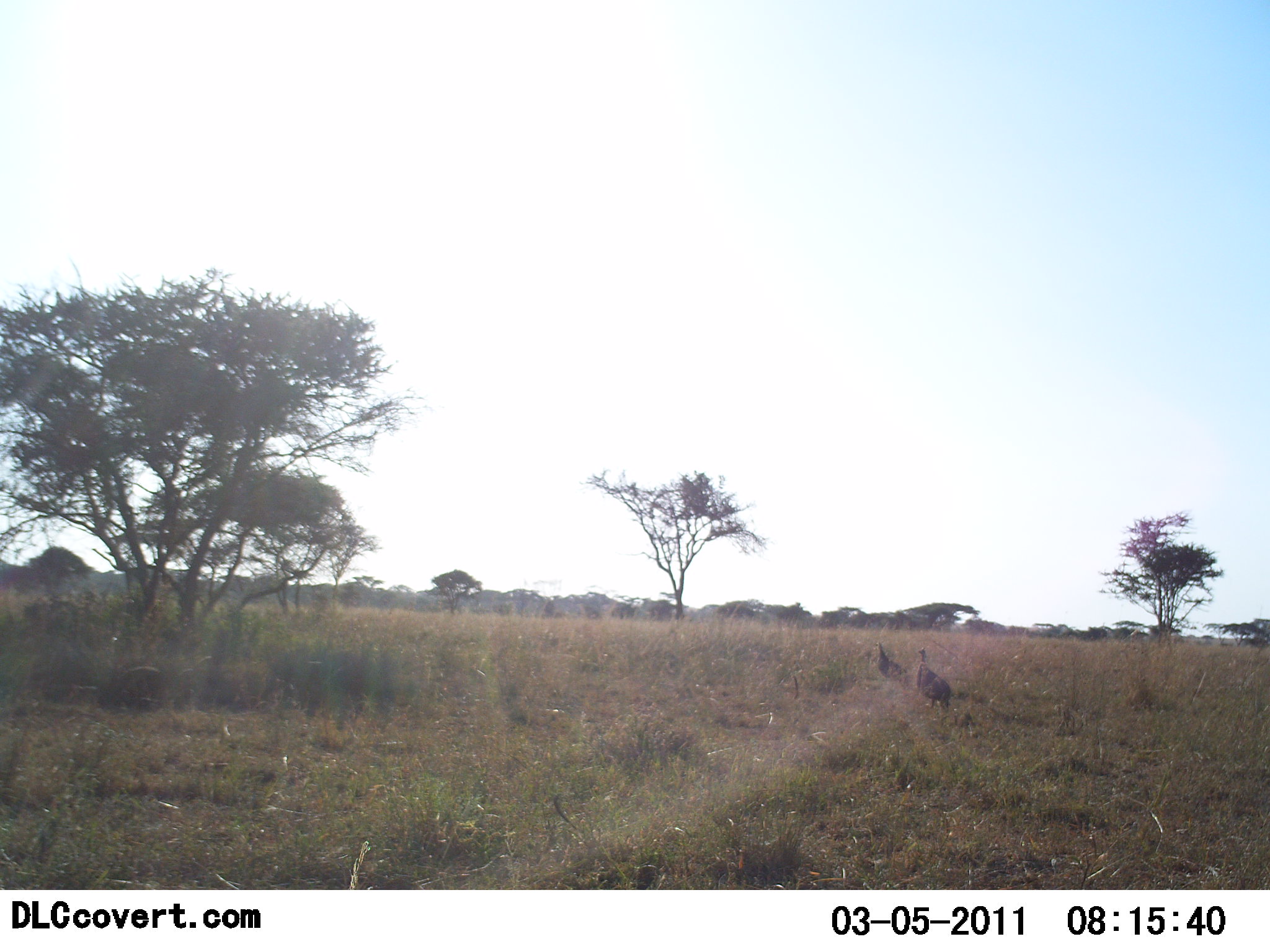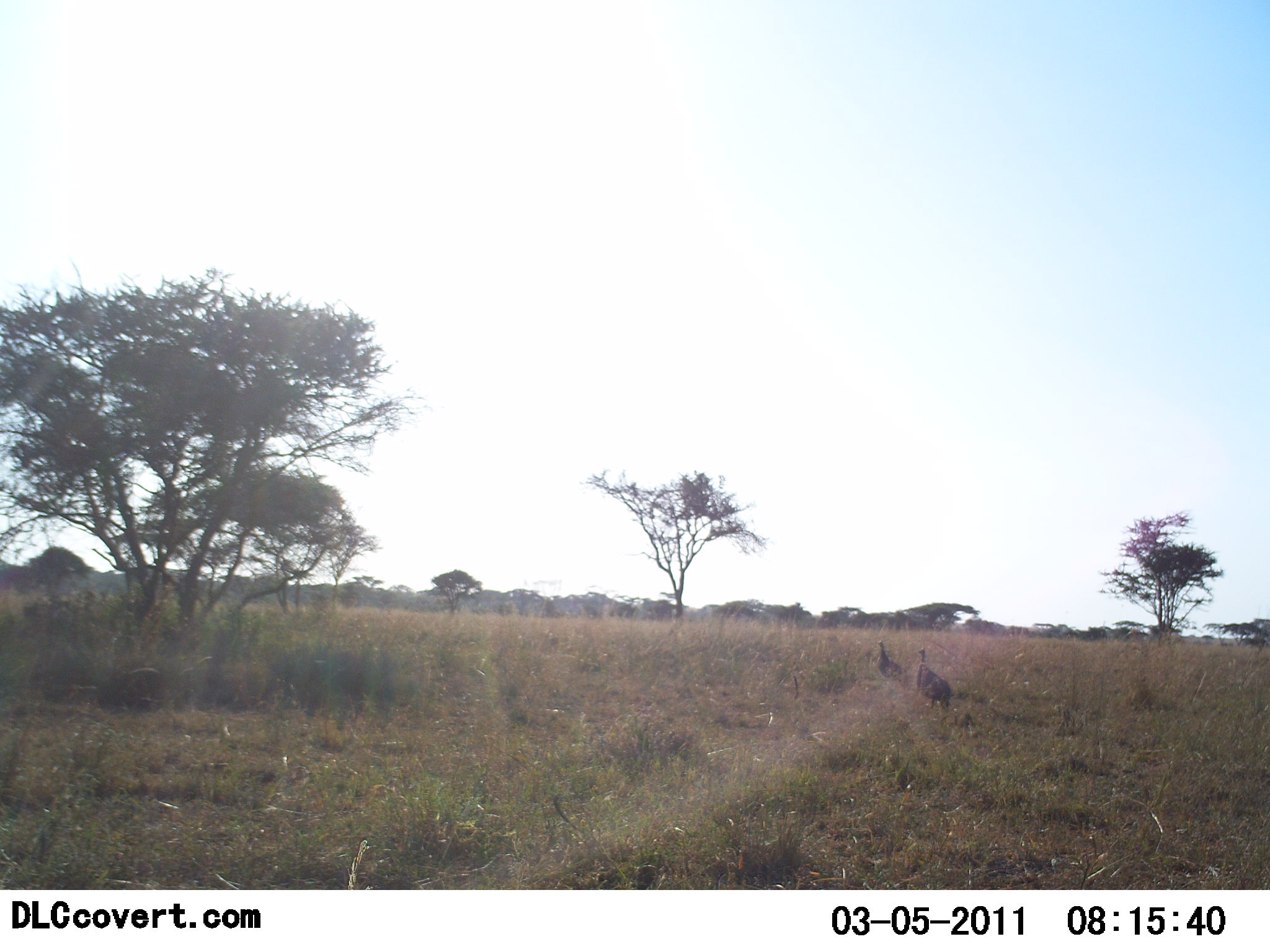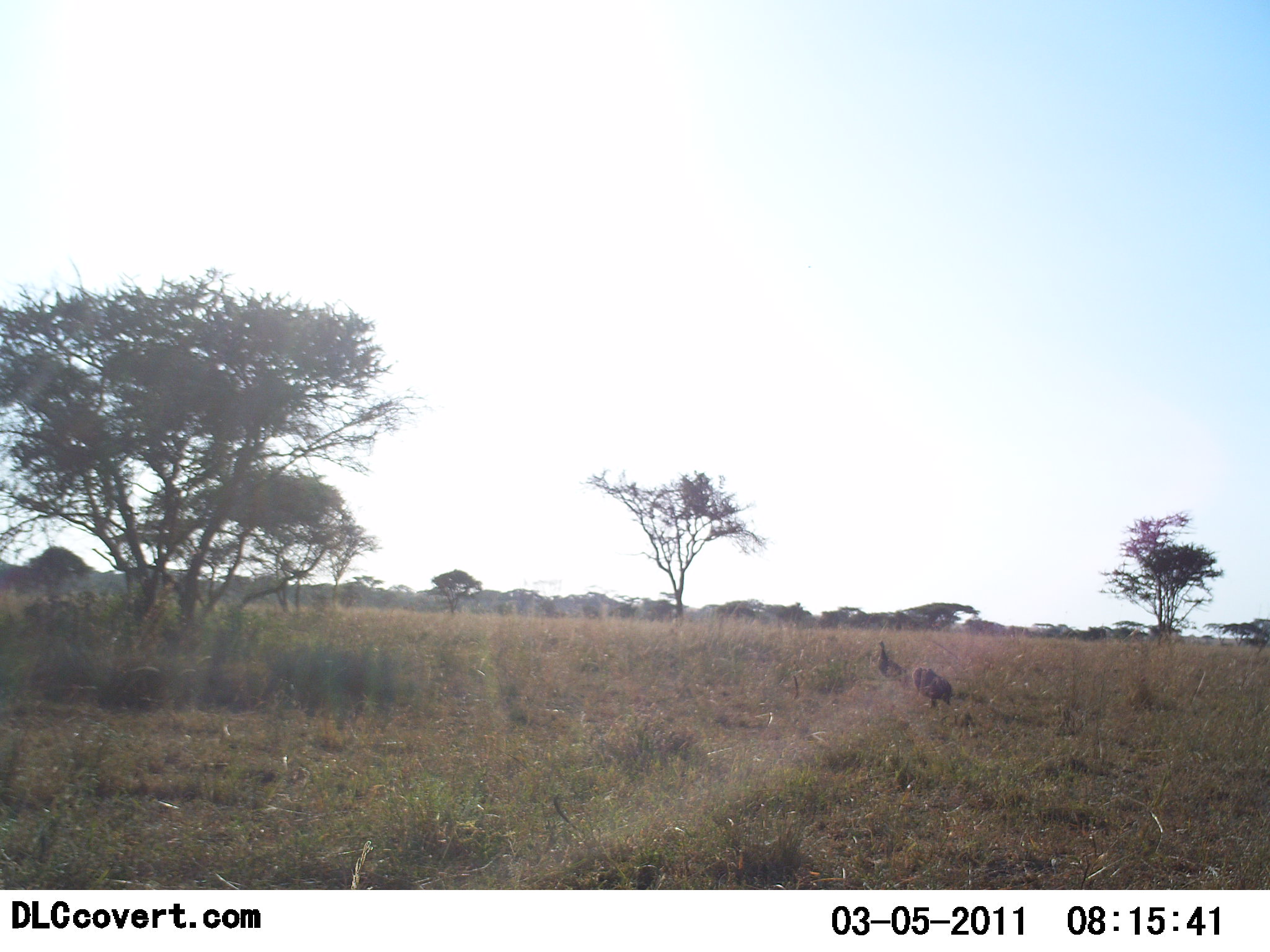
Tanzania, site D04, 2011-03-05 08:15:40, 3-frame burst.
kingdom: Animalia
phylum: Chordata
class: Aves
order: Galliformes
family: Numididae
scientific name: Numididae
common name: guinea fowl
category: guineafowl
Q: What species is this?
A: Guineafowl (guinea fowl) (Numididae).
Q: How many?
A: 2.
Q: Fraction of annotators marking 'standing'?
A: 80%.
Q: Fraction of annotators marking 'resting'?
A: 0%.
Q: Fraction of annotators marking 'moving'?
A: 20%.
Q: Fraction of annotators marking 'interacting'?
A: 0%.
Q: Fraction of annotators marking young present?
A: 0%.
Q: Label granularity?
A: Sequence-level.